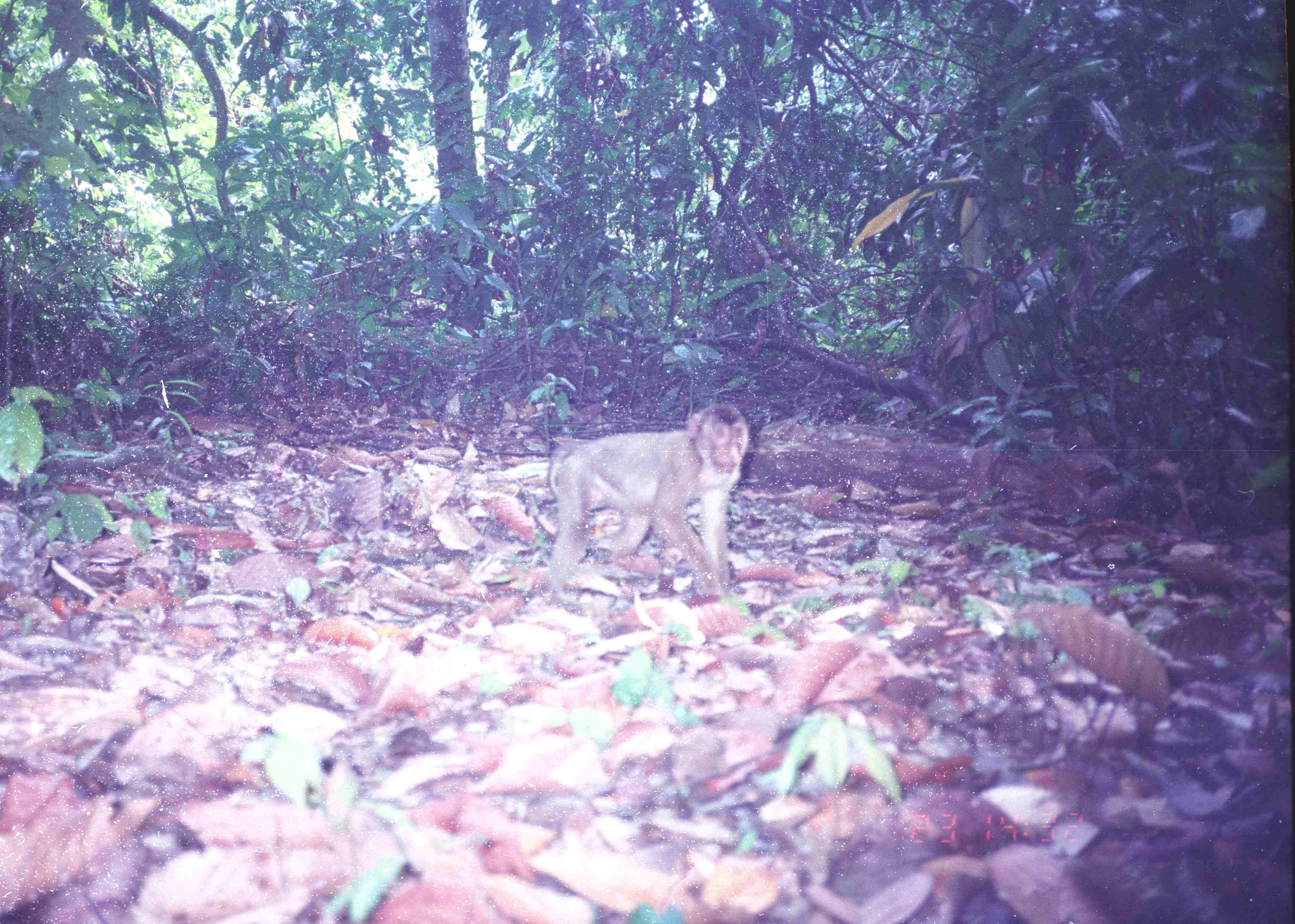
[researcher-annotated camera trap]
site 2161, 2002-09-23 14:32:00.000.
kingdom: Animalia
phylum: Chordata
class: Mammalia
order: Primates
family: Cercopithecidae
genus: Macaca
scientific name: Macaca nemestrina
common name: southern pig-tailed macaque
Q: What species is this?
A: Macaca nemestrina (southern pig-tailed macaque).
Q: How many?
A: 1.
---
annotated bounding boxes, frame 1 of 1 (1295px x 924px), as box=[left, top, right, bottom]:
macaca nemestrina: box=[546, 401, 748, 598]